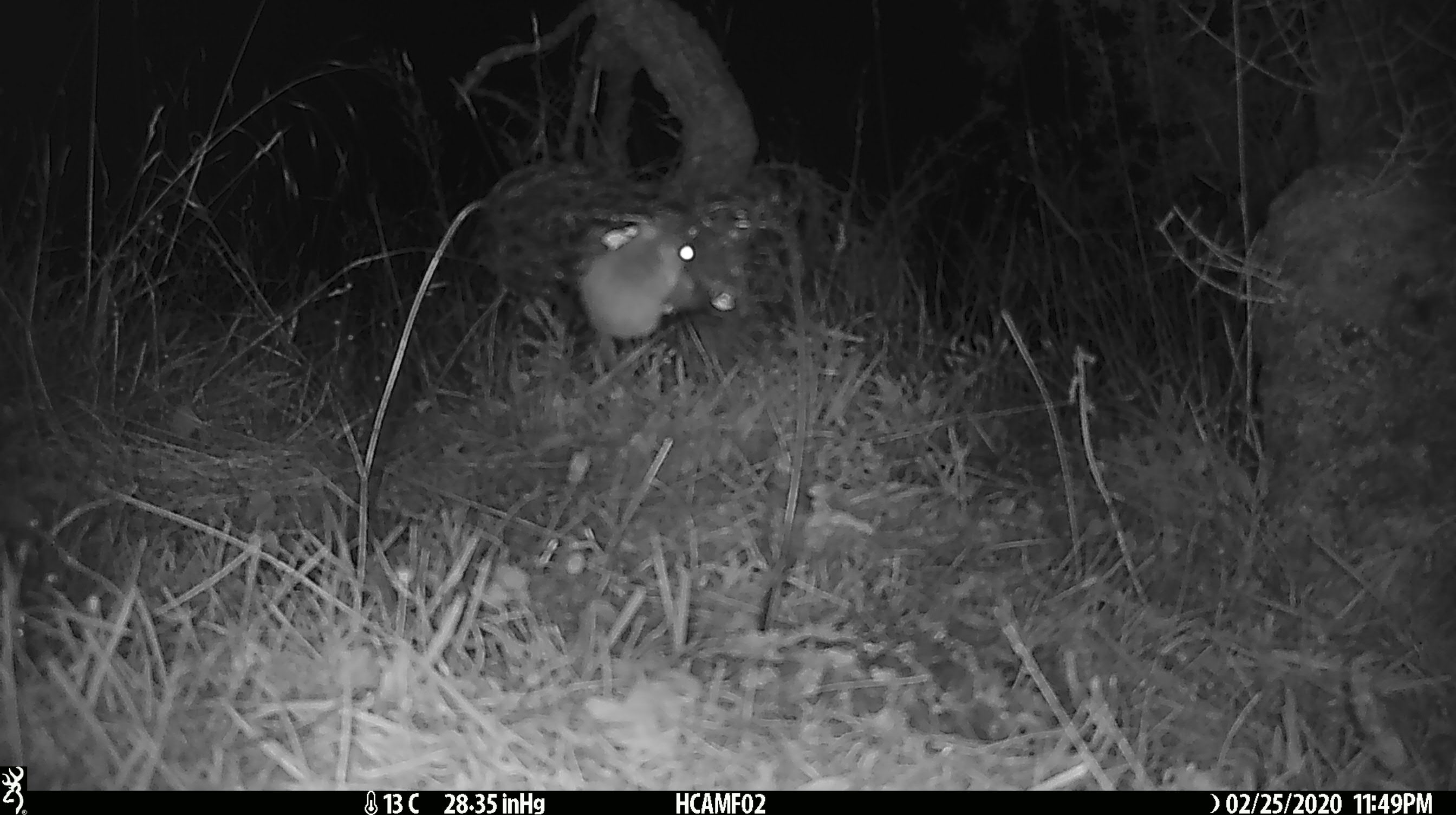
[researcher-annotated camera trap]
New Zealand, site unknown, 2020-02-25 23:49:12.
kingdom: Animalia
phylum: Chordata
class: Mammalia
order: Rodentia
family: Muridae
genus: Mus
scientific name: Mus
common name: mouse